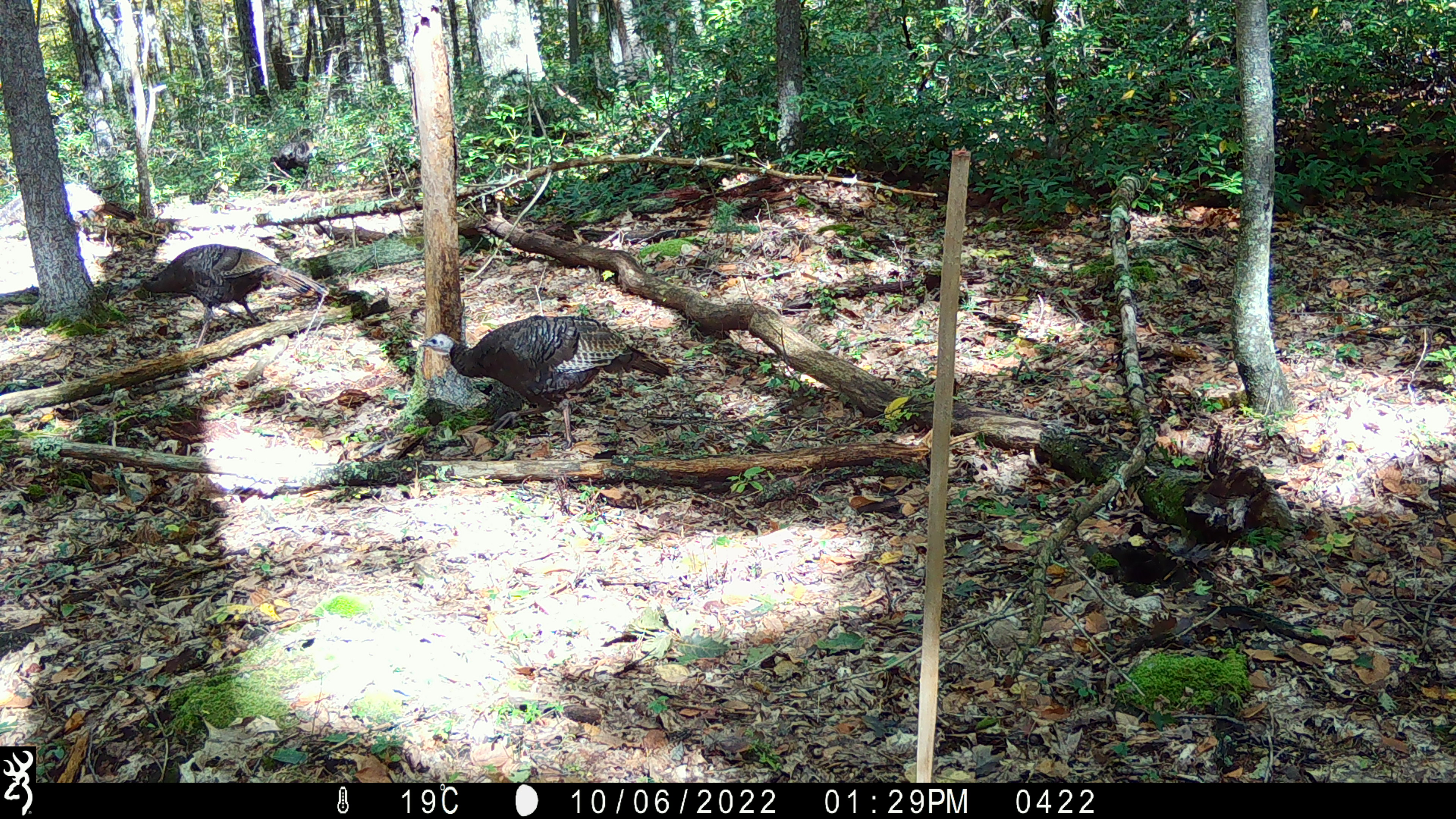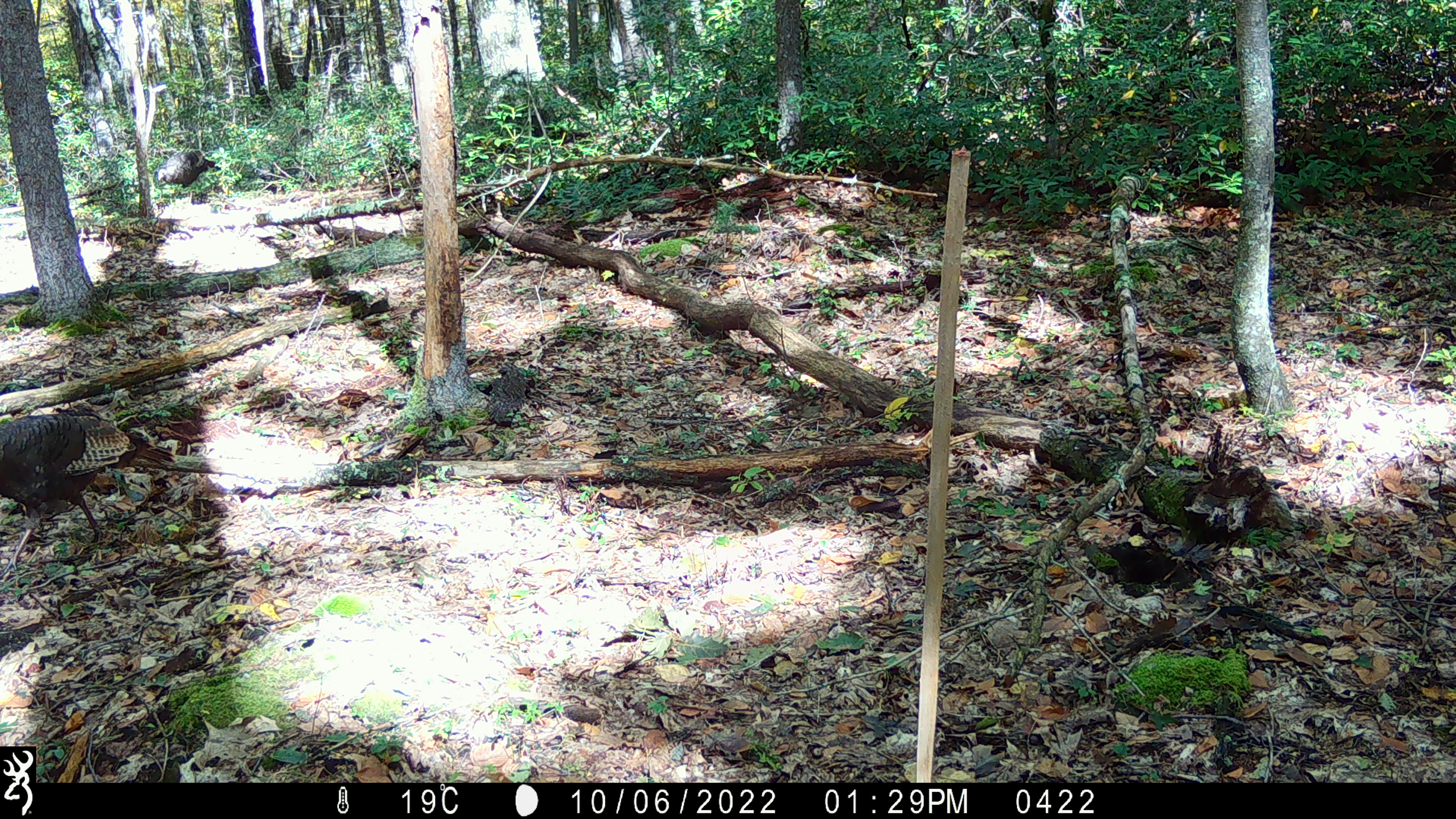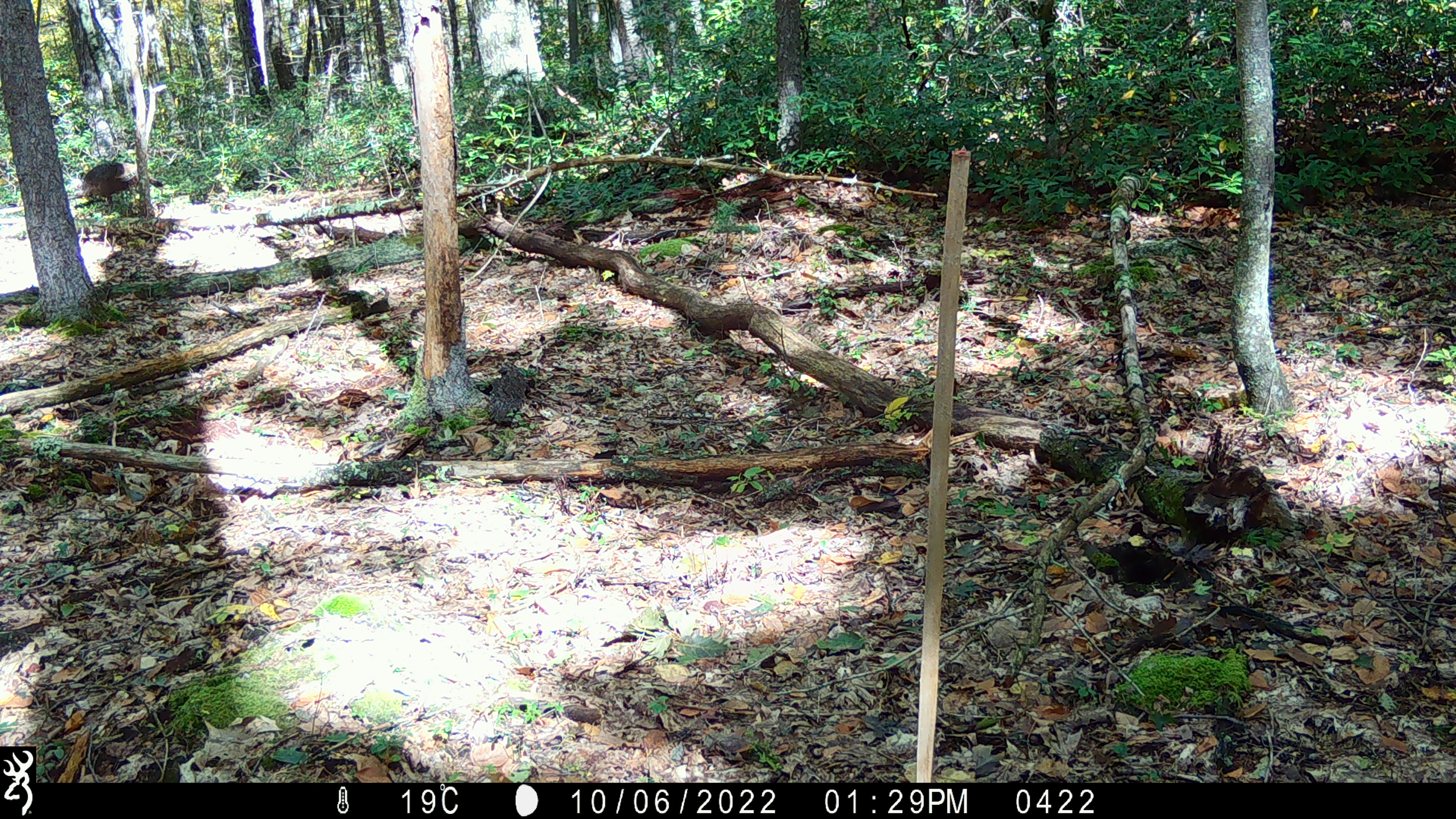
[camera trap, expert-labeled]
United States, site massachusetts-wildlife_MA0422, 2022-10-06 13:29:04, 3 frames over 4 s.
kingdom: Animalia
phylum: Chordata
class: Aves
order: Galliformes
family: Phasianidae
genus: Meleagris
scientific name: Meleagris gallopavo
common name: wild turkey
Wild turkey (Meleagris gallopavo).